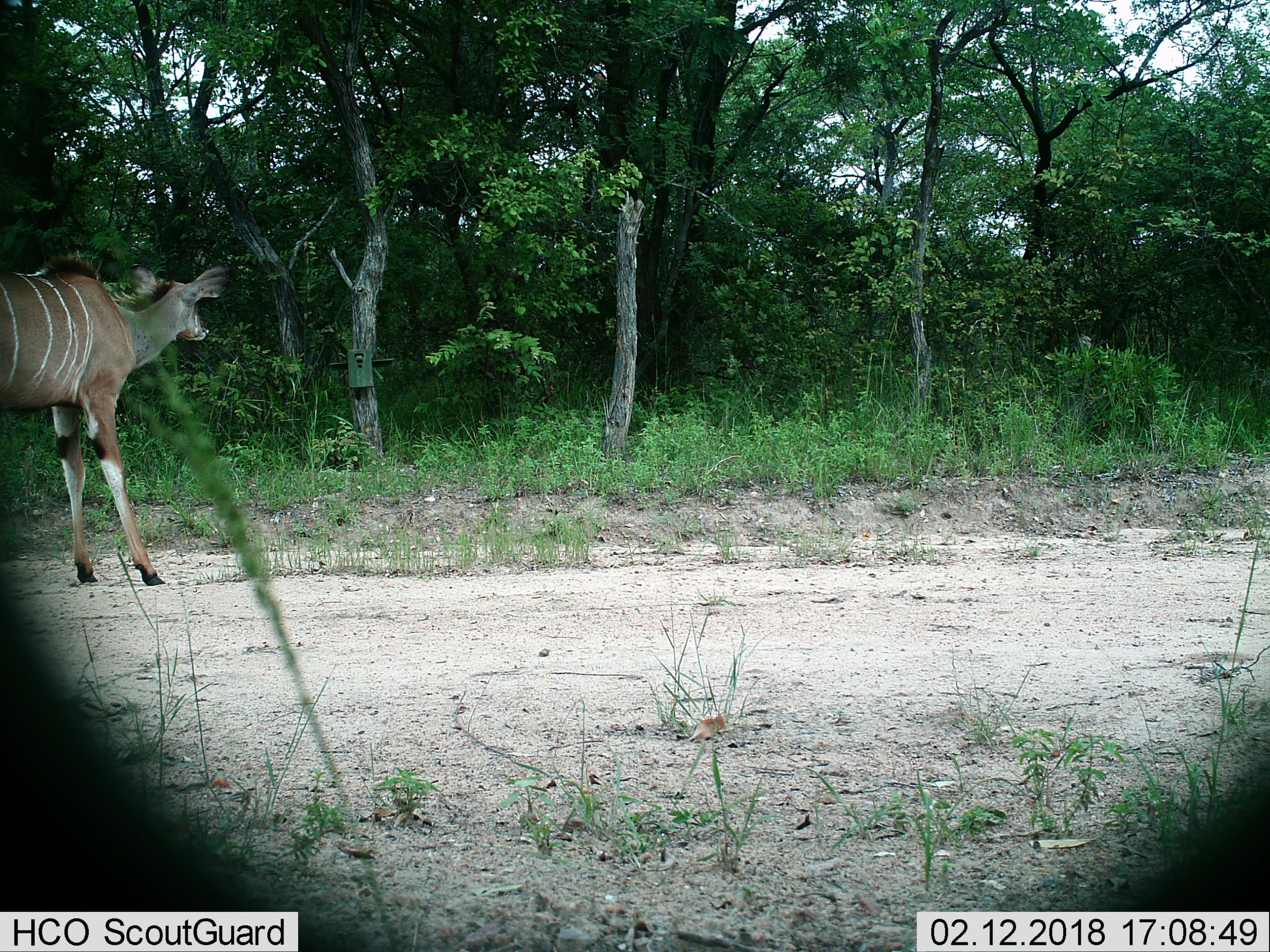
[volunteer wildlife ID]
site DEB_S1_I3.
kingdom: Animalia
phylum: Chordata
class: Mammalia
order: Artiodactyla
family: Bovidae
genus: Tragelaphus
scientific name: Tragelaphus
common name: kudu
Kudu (Tragelaphus), count 1. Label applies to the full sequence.